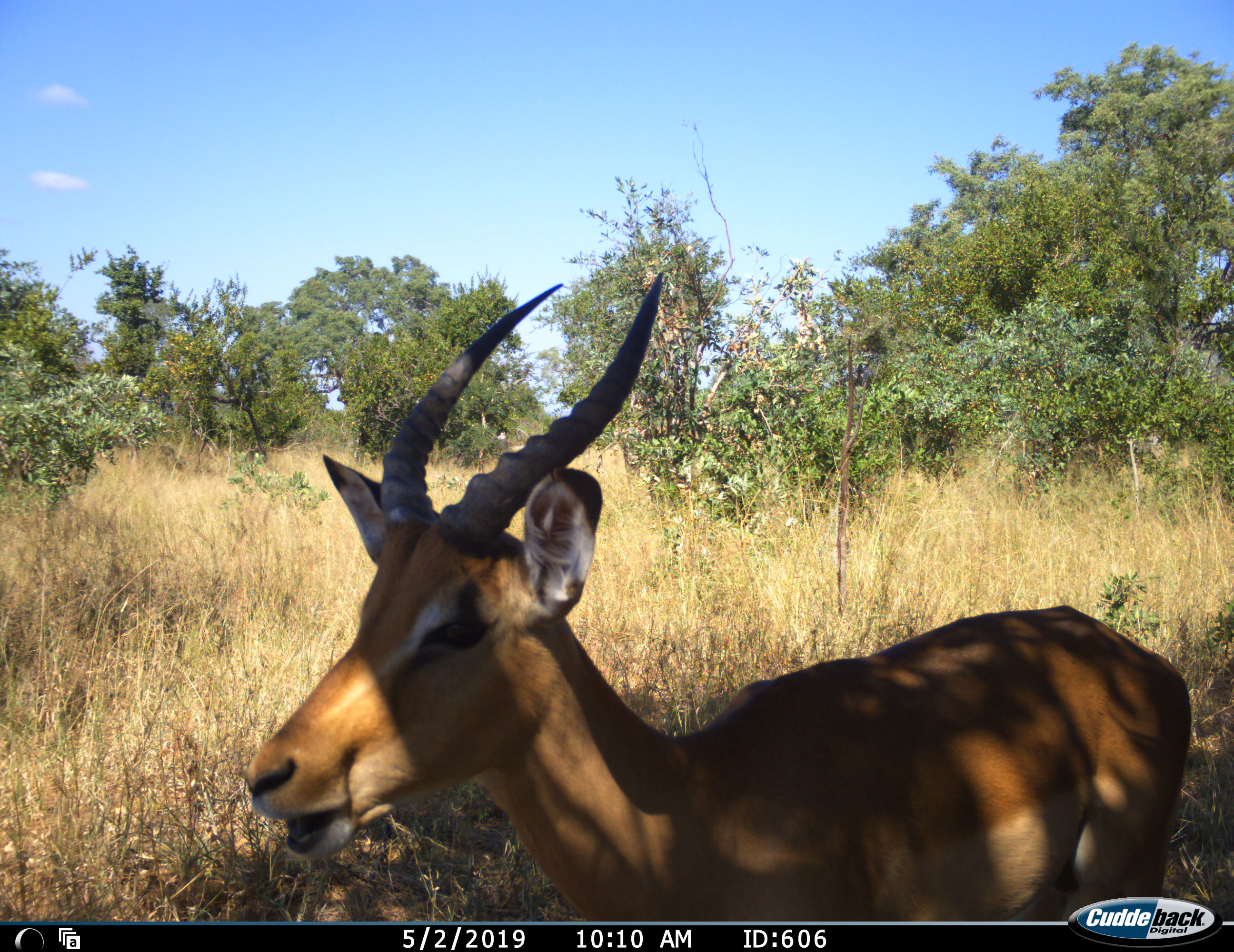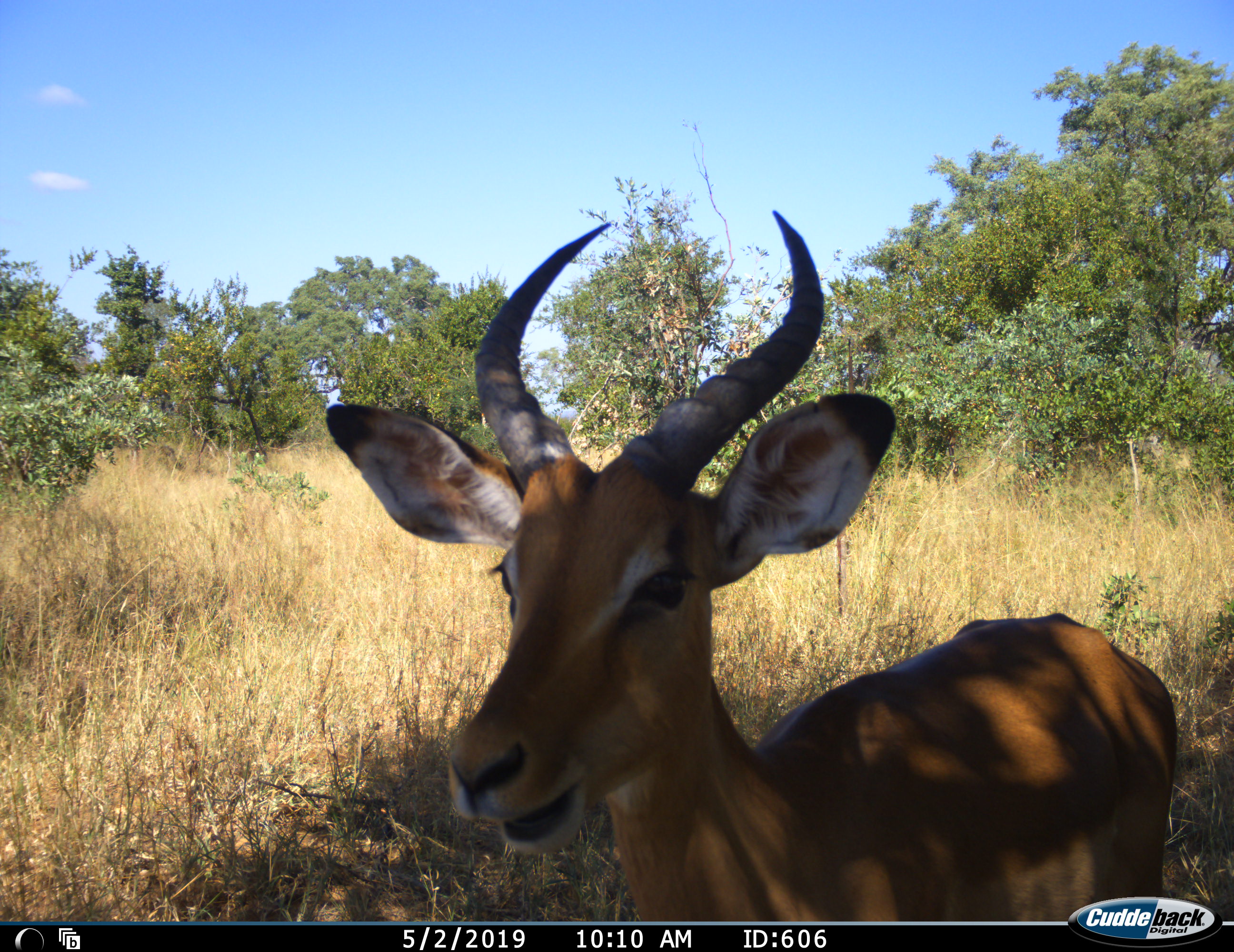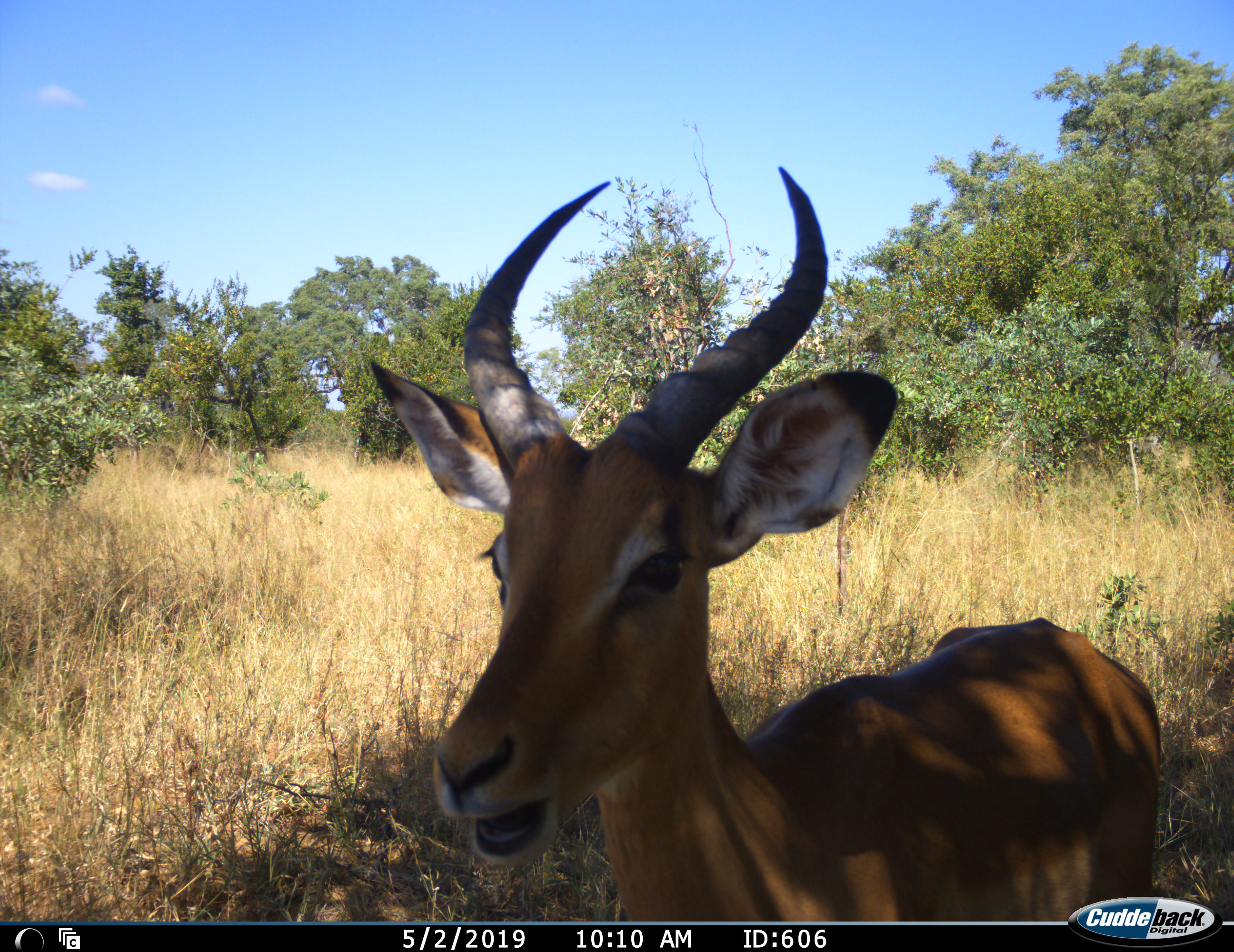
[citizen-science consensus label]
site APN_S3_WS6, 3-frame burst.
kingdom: Animalia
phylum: Chordata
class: Mammalia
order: Artiodactyla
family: Bovidae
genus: Aepyceros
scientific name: Aepyceros melampus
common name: impala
Impala (Aepyceros melampus), count 1. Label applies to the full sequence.